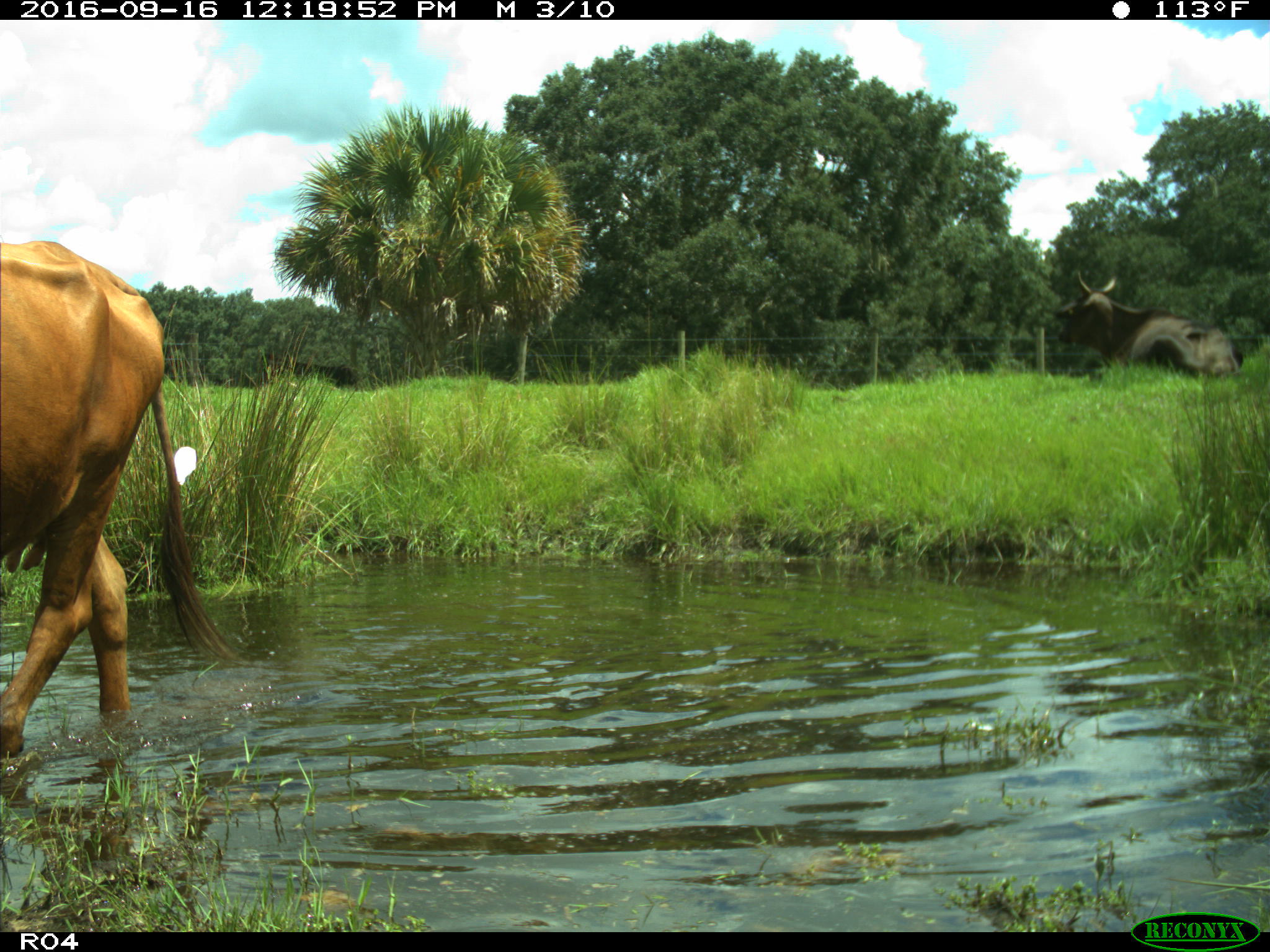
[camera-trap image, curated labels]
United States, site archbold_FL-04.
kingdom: Animalia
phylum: Chordata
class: Mammalia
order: Artiodactyla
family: Bovidae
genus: Bos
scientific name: Bos taurus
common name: domestic cow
Bos taurus (domestic cow).